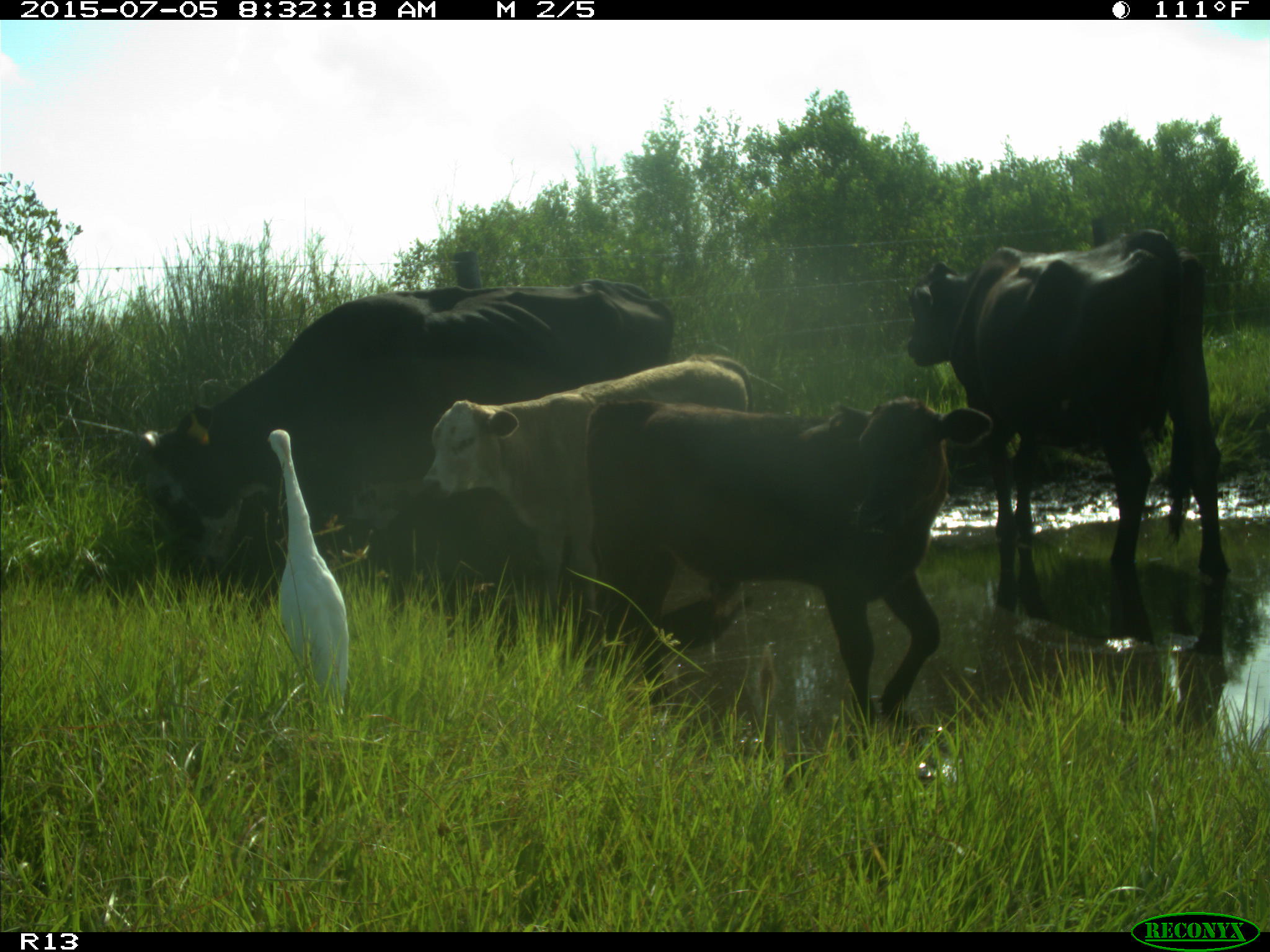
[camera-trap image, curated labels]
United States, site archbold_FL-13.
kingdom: Animalia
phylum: Chordata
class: Mammalia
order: Artiodactyla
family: Bovidae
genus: Bos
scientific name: Bos taurus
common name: domestic cow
Bos taurus (domestic cow).